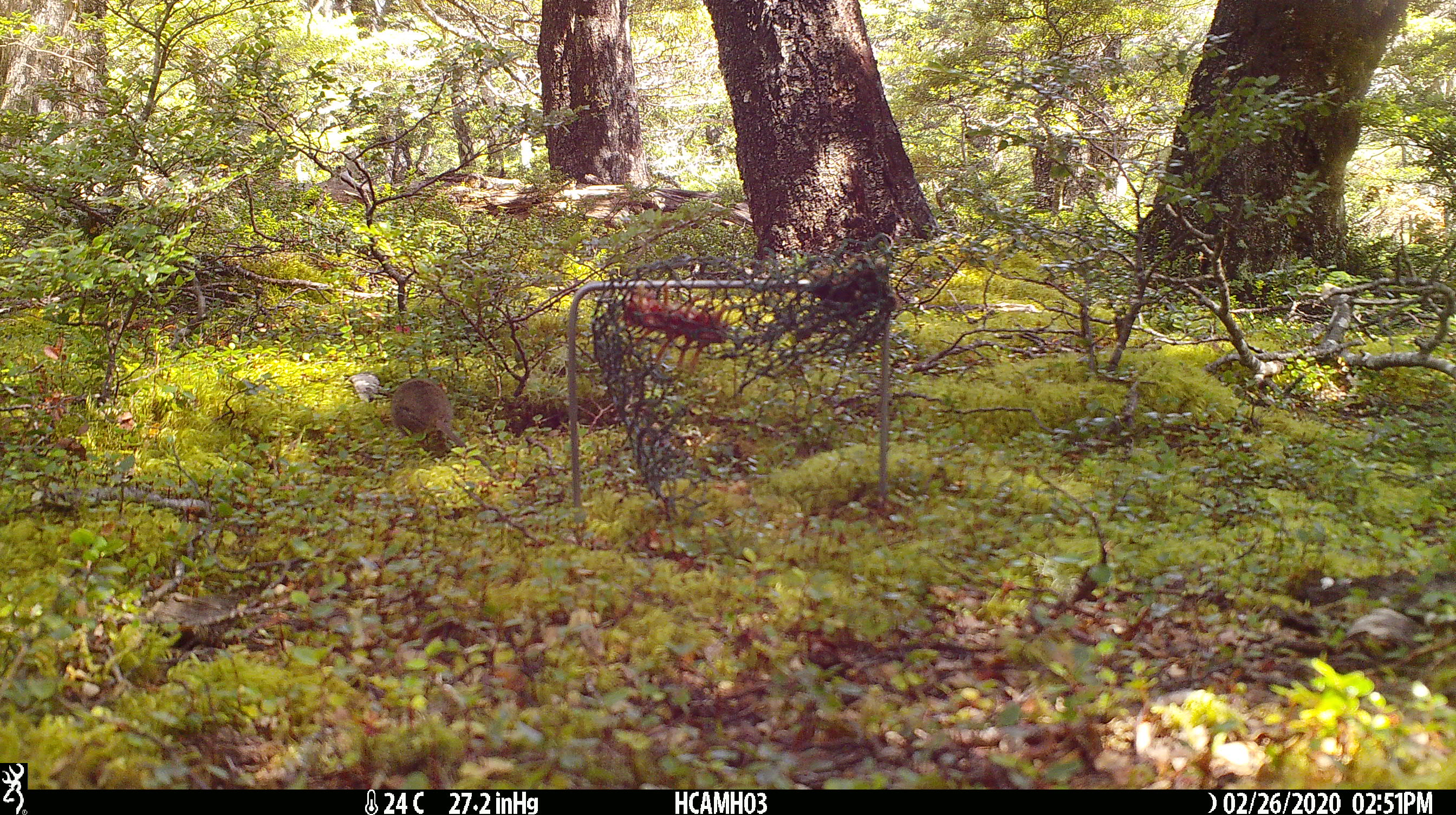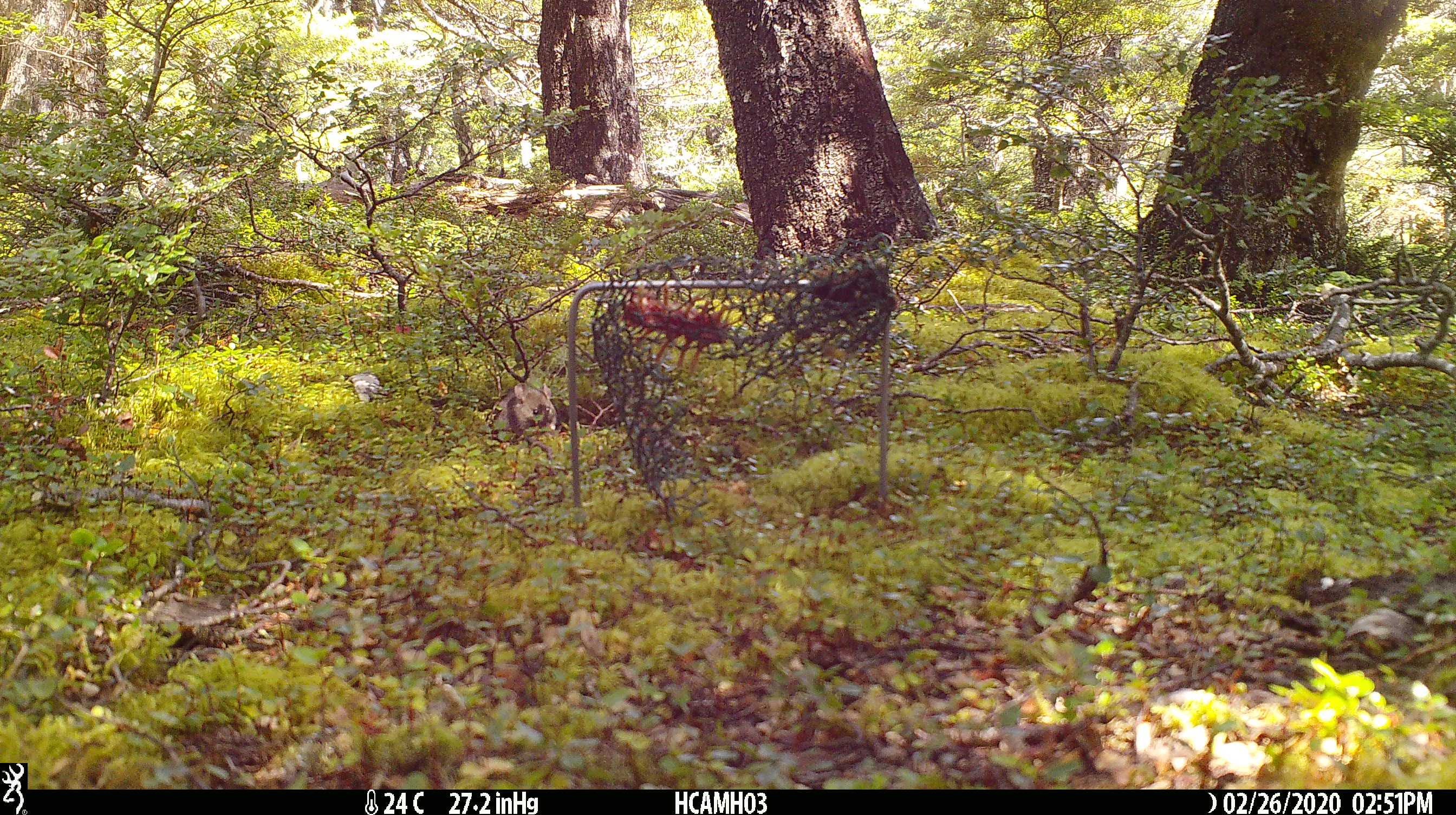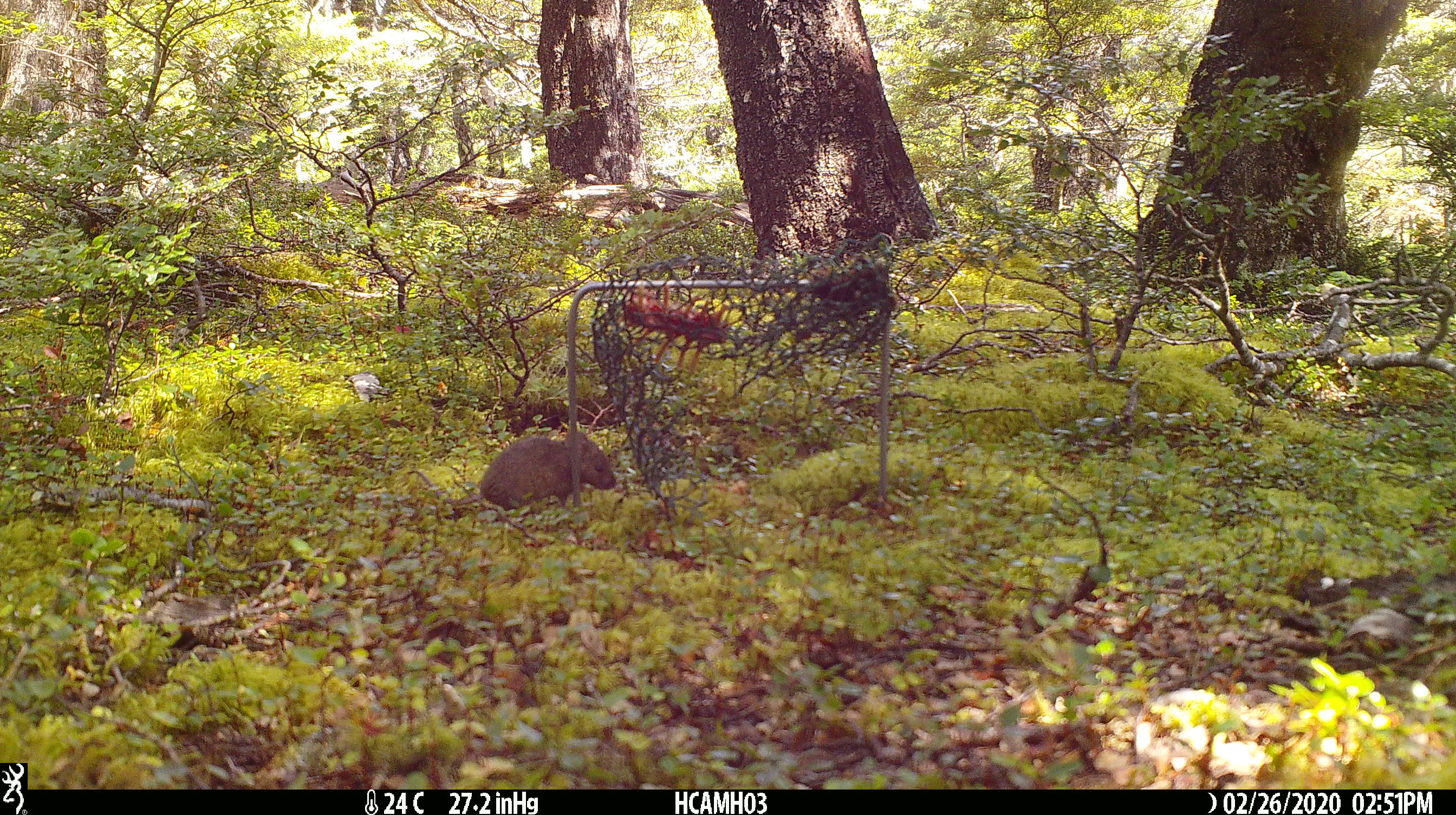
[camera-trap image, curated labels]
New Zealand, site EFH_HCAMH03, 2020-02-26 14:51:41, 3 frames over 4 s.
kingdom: Animalia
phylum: Chordata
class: Mammalia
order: Rodentia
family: Muridae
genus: Mus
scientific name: Mus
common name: mouse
Mouse (Mus).